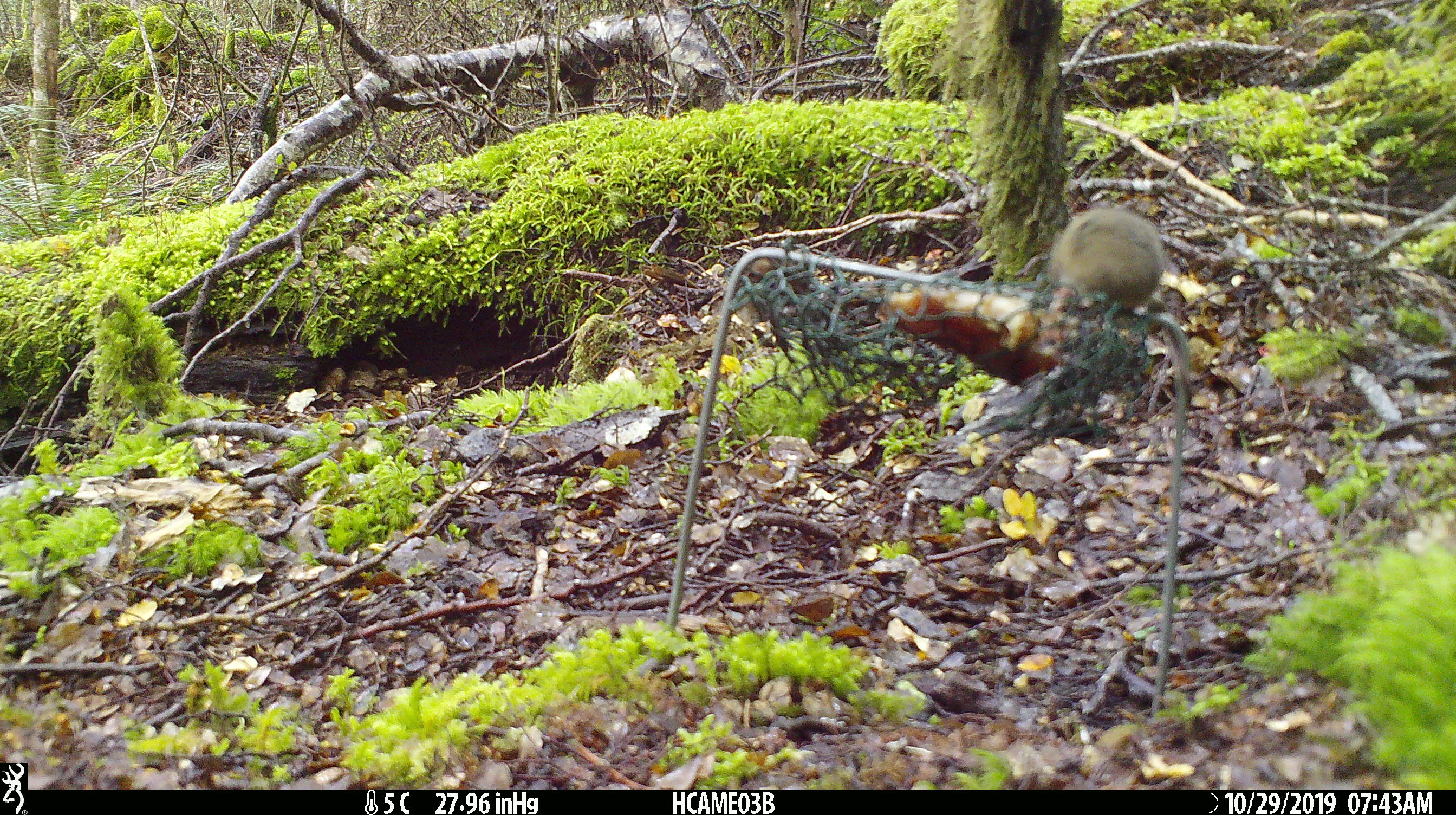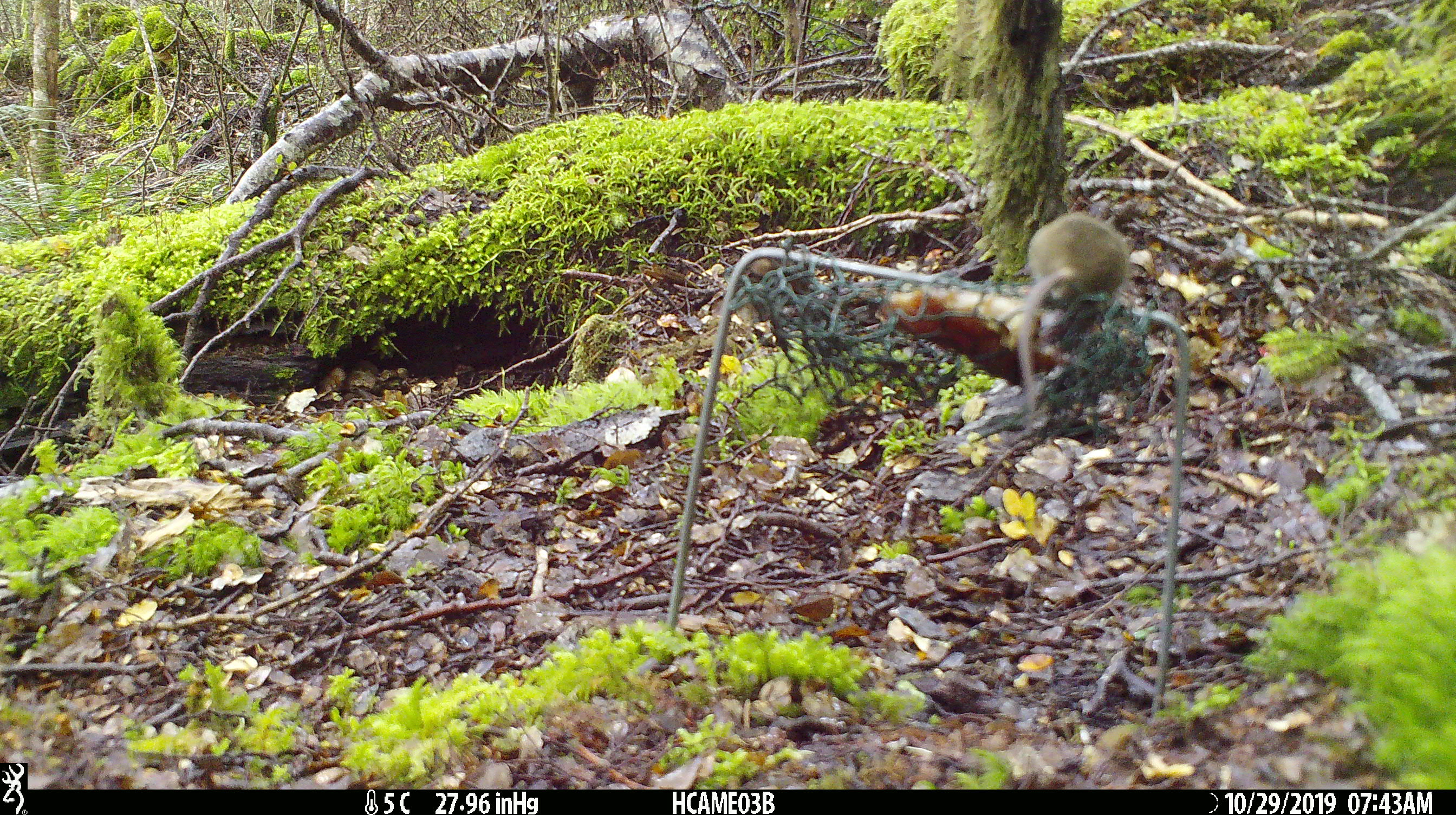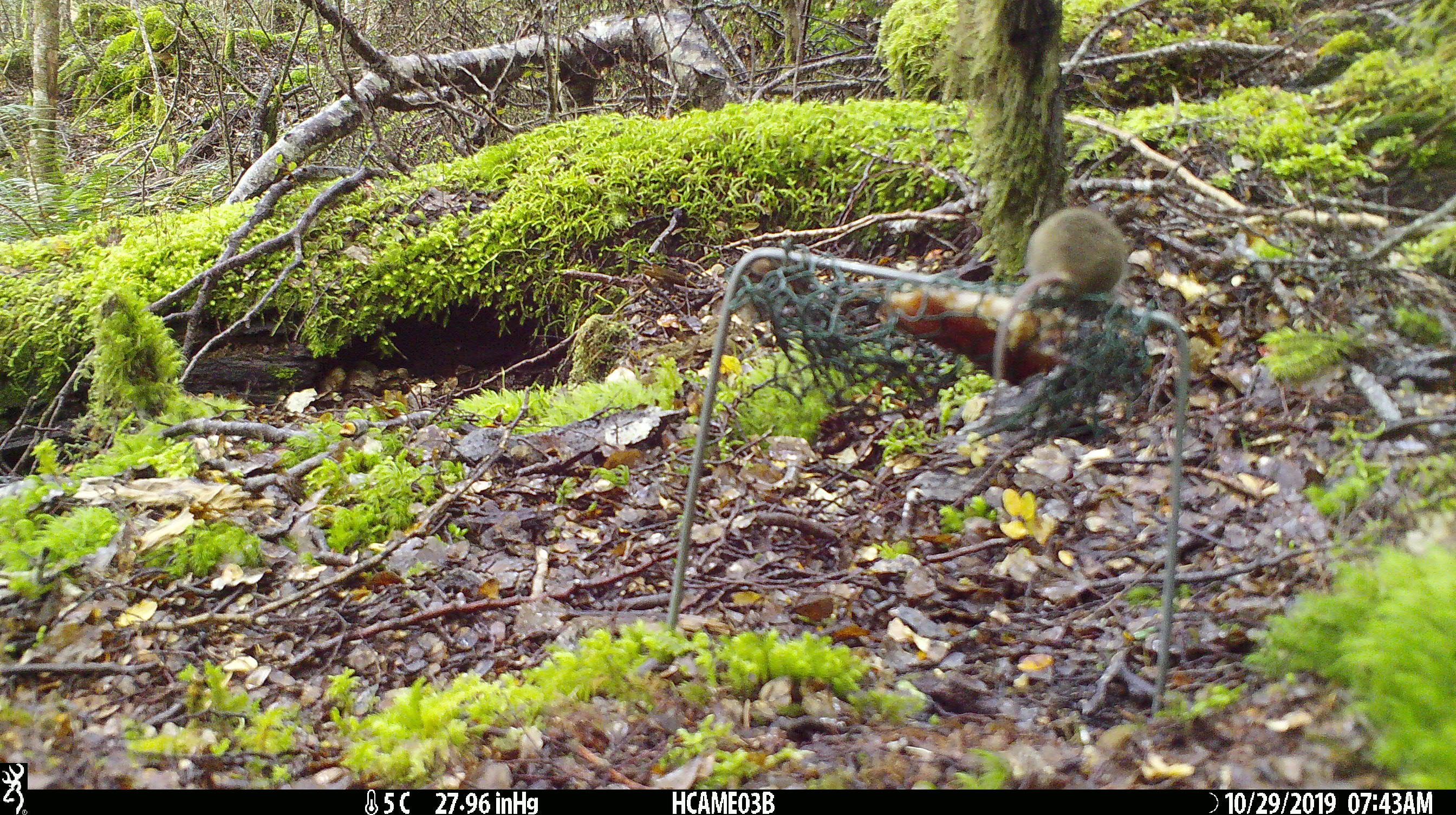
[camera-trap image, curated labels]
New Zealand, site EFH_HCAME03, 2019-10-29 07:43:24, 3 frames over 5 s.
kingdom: Animalia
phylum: Chordata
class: Mammalia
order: Rodentia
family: Muridae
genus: Mus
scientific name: Mus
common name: mouse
Mouse (Mus).